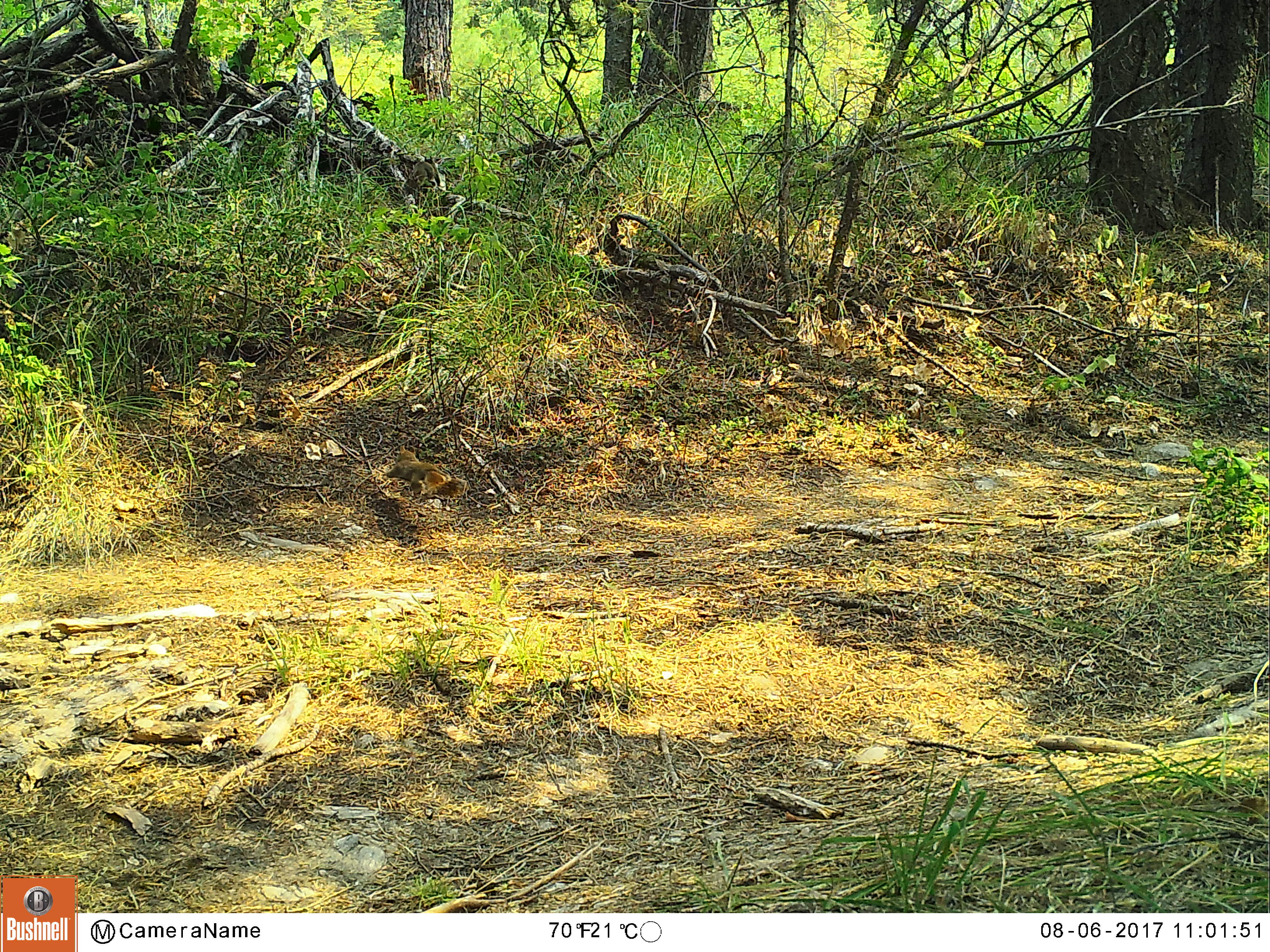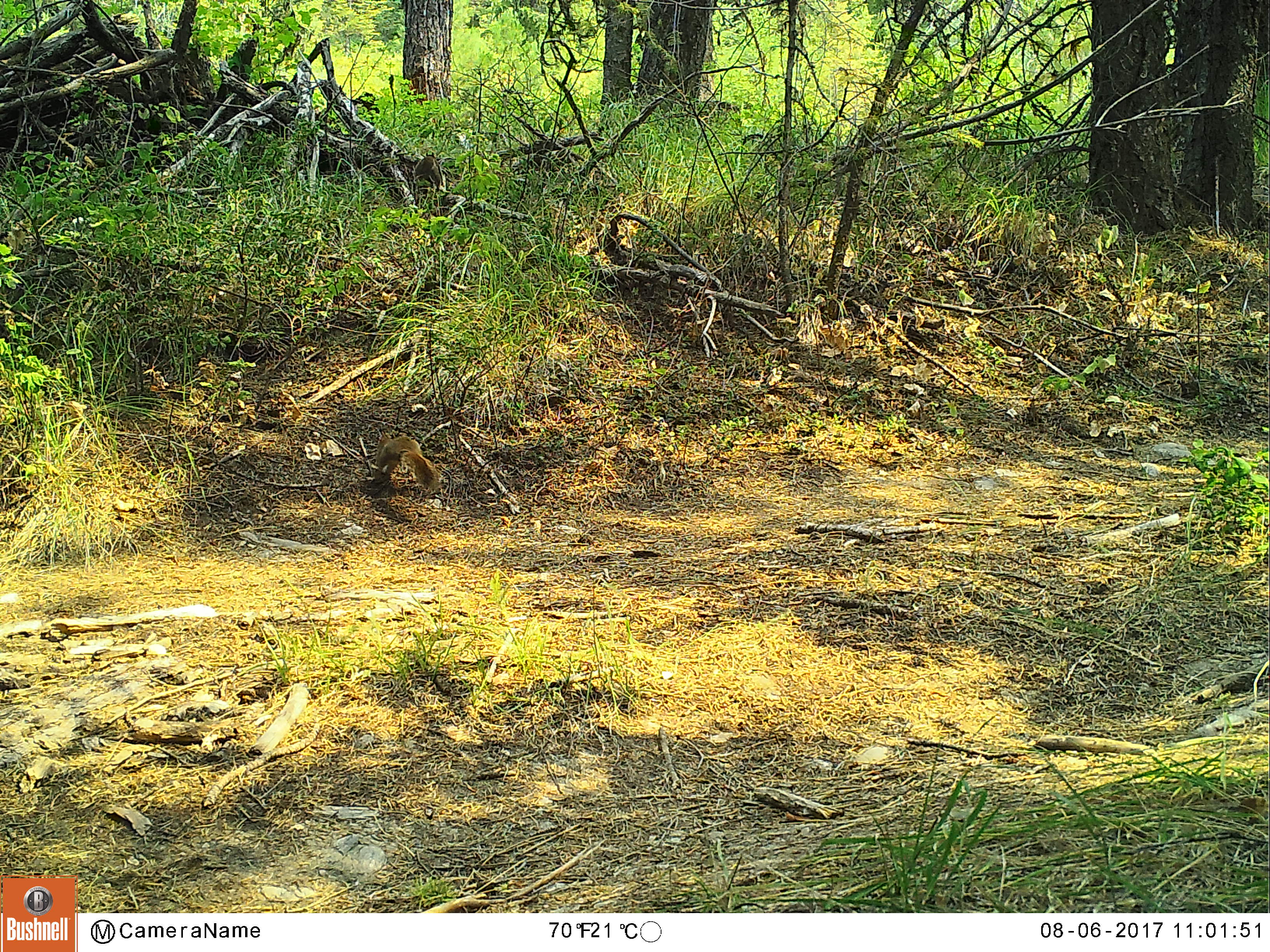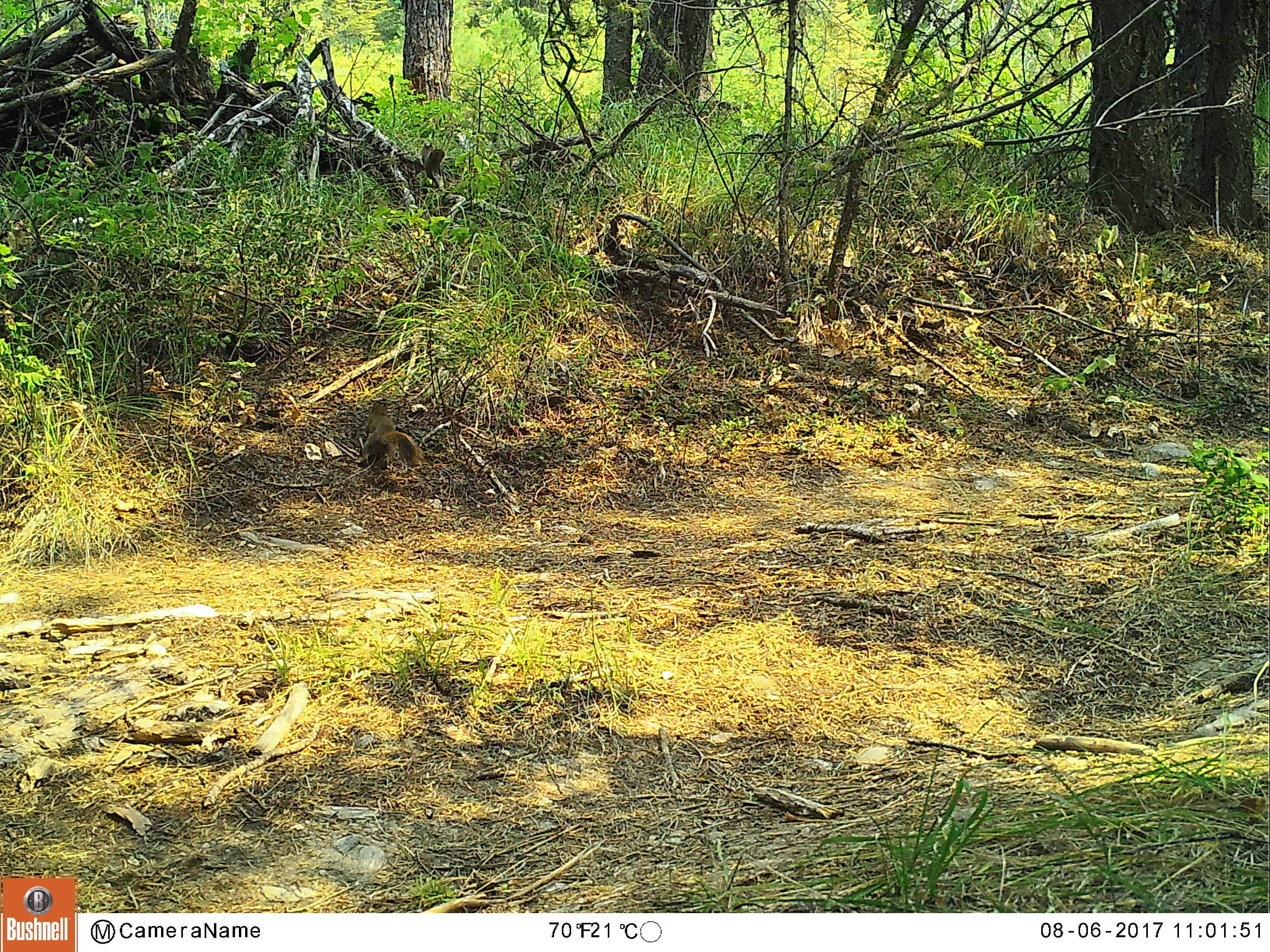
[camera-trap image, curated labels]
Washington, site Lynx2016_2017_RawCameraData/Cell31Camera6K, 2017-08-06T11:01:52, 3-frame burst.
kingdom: Animalia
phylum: Chordata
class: Mammalia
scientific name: Mammalia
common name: small mammal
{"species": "small mammal (Mammalia)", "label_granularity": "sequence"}